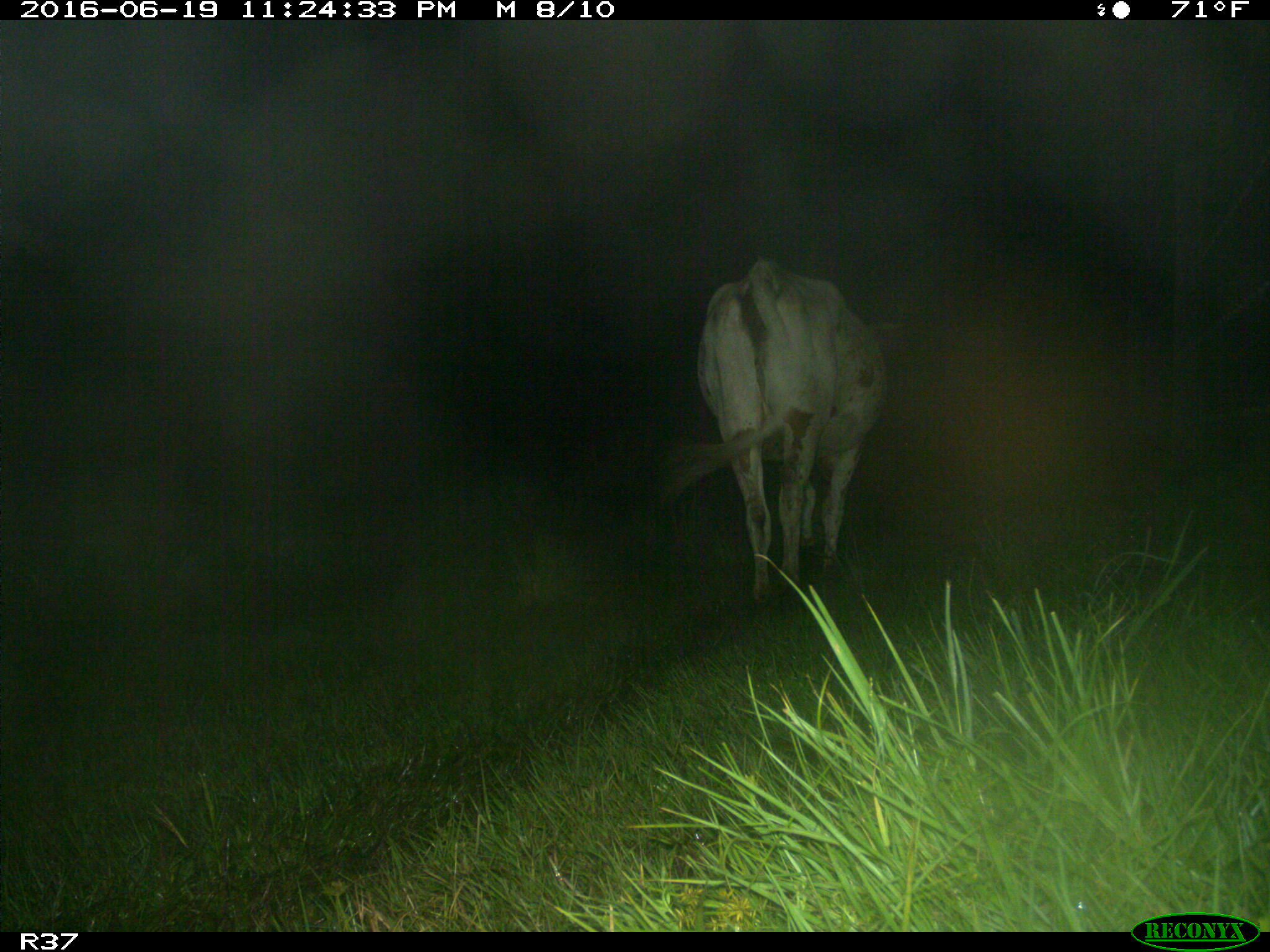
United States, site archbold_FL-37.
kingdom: Animalia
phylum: Chordata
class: Mammalia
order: Artiodactyla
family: Bovidae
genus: Bos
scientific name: Bos taurus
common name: domestic cow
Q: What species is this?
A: Bos taurus (domestic cow).